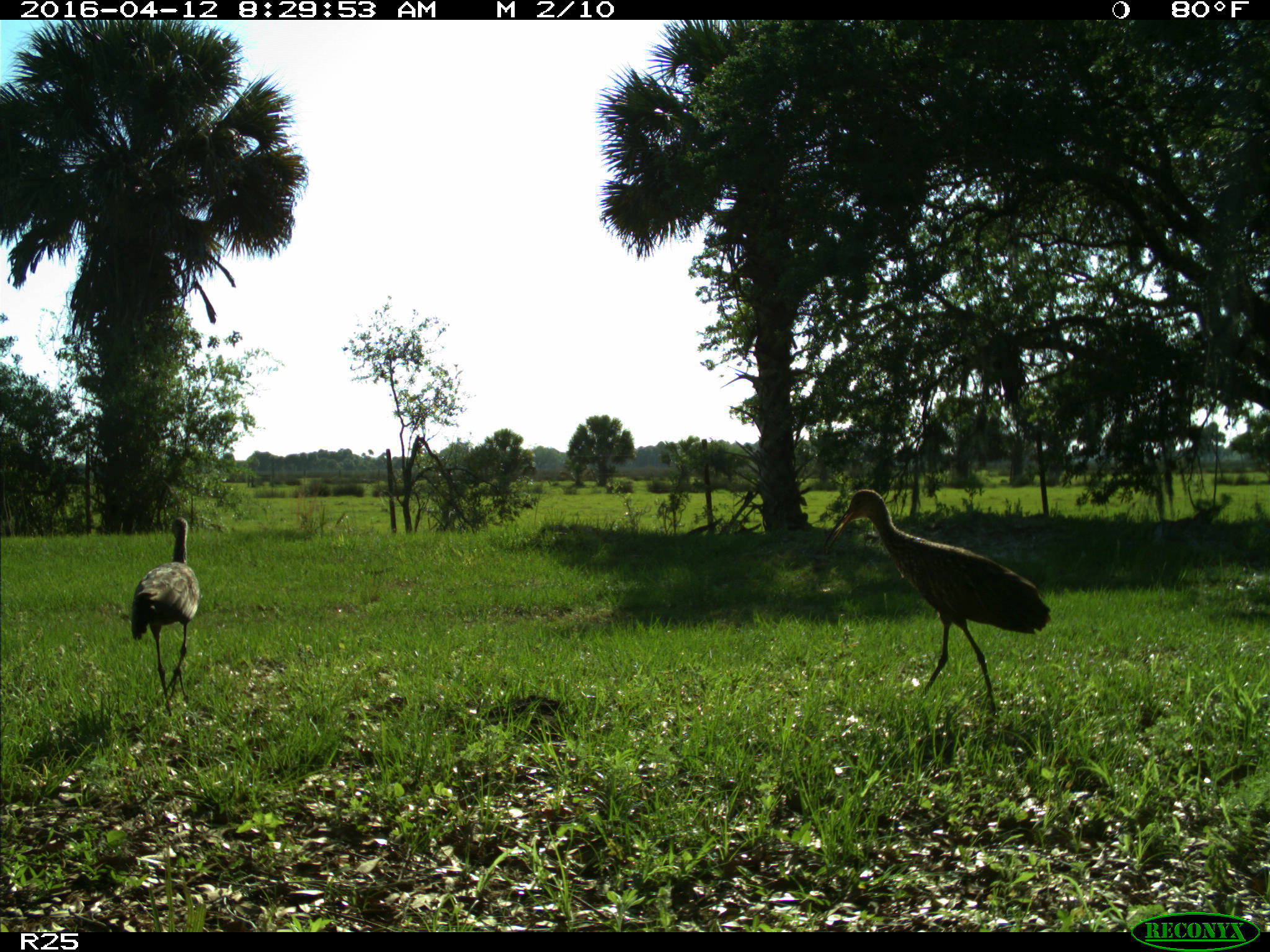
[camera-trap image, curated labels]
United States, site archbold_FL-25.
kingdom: Animalia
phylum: Chordata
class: Aves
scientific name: Aves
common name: birds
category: unidentified bird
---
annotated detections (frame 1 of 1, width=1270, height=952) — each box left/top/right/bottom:
animal: 824/489/1050/719; 131/517/200/718